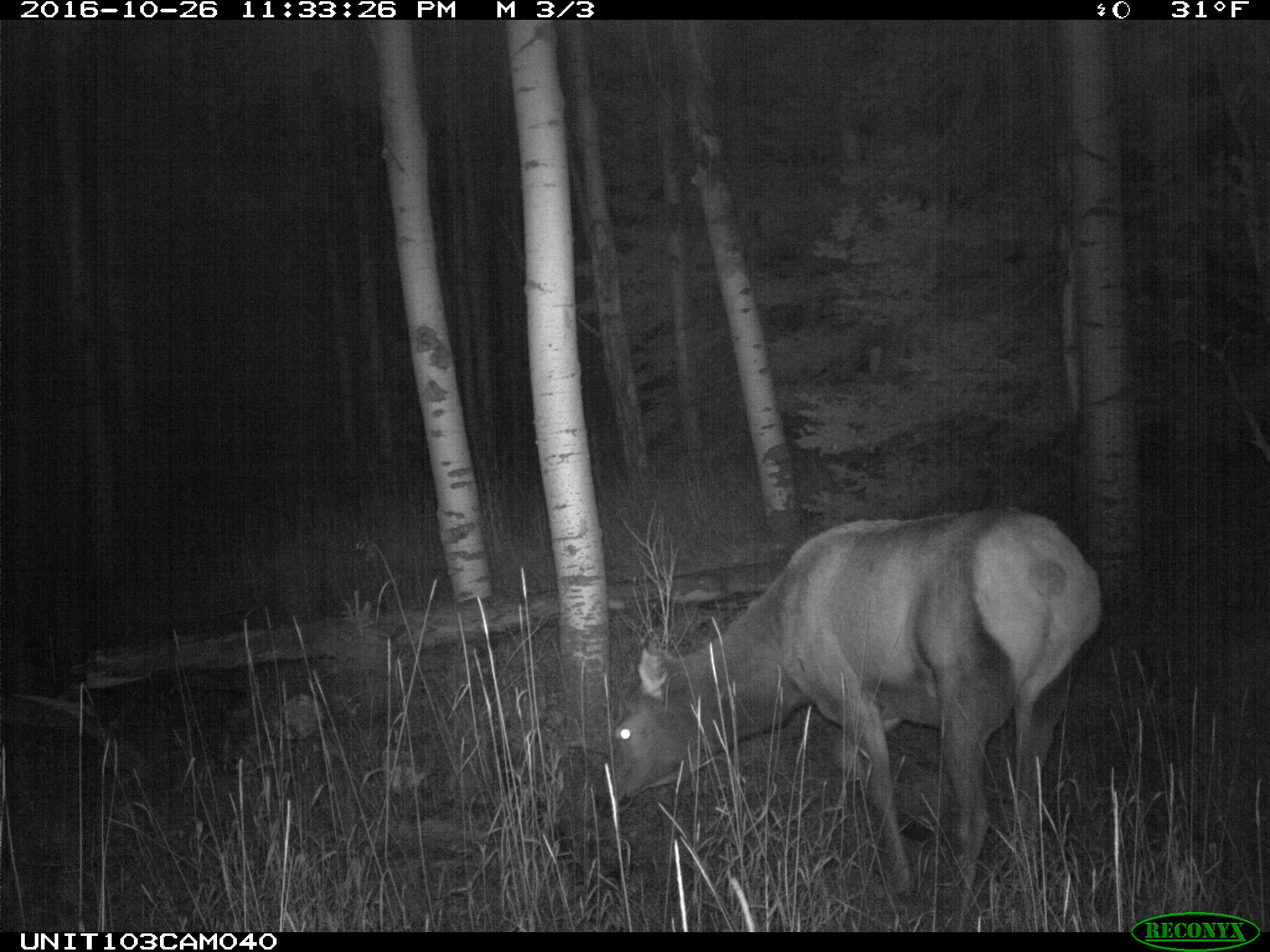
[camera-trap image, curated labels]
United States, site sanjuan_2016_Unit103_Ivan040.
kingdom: Animalia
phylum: Chordata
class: Mammalia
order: Artiodactyla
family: Cervidae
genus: Cervus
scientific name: Cervus elaphus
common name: red deer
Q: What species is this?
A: Cervus elaphus (red deer).